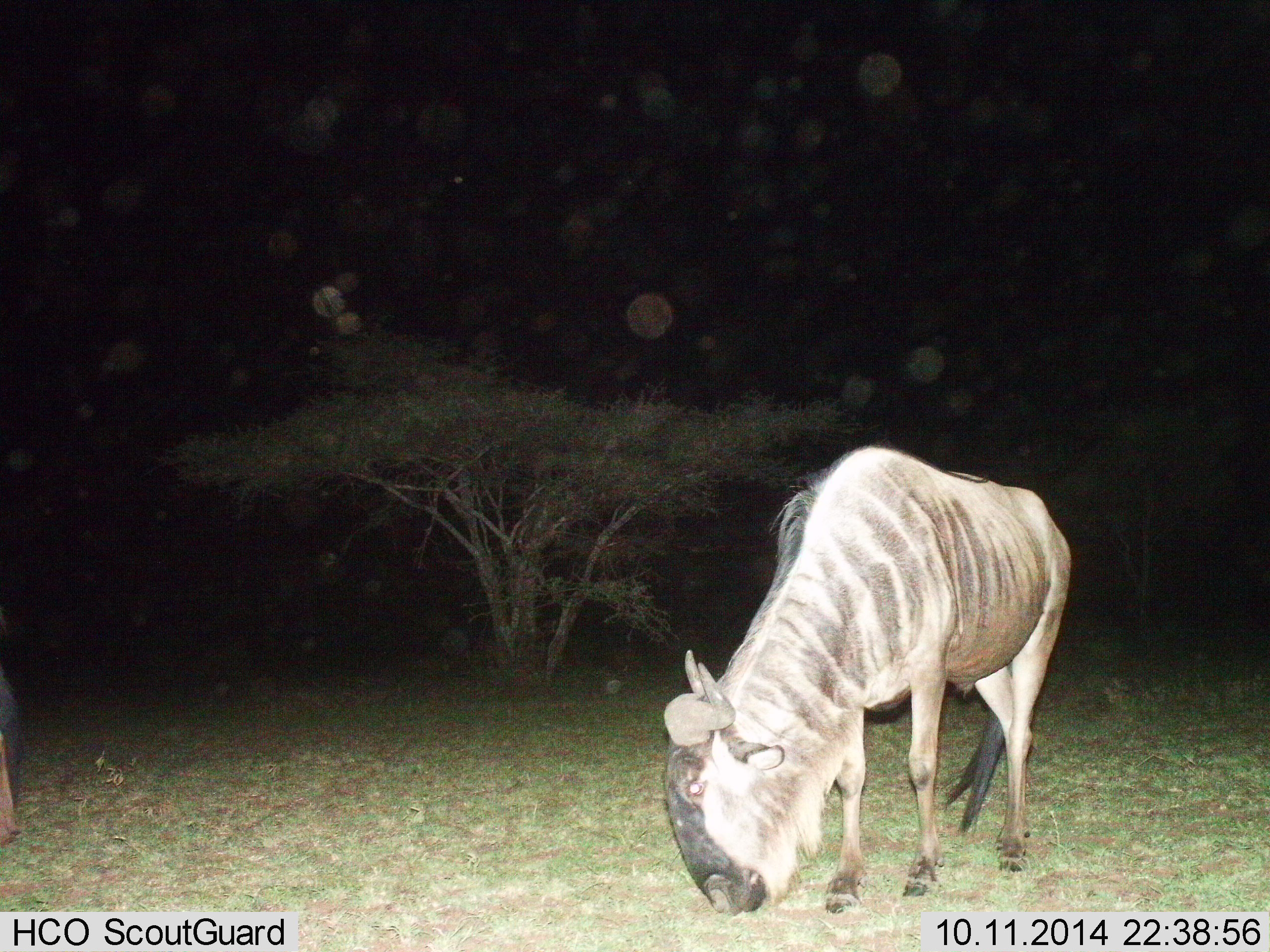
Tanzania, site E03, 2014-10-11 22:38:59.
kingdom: Animalia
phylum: Chordata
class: Mammalia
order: Artiodactyla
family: Bovidae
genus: Connochaetes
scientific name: Connochaetes taurinus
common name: blue wildebeest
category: wildebeest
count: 1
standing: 30%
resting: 0%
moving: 0%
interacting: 0%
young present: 0%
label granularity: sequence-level